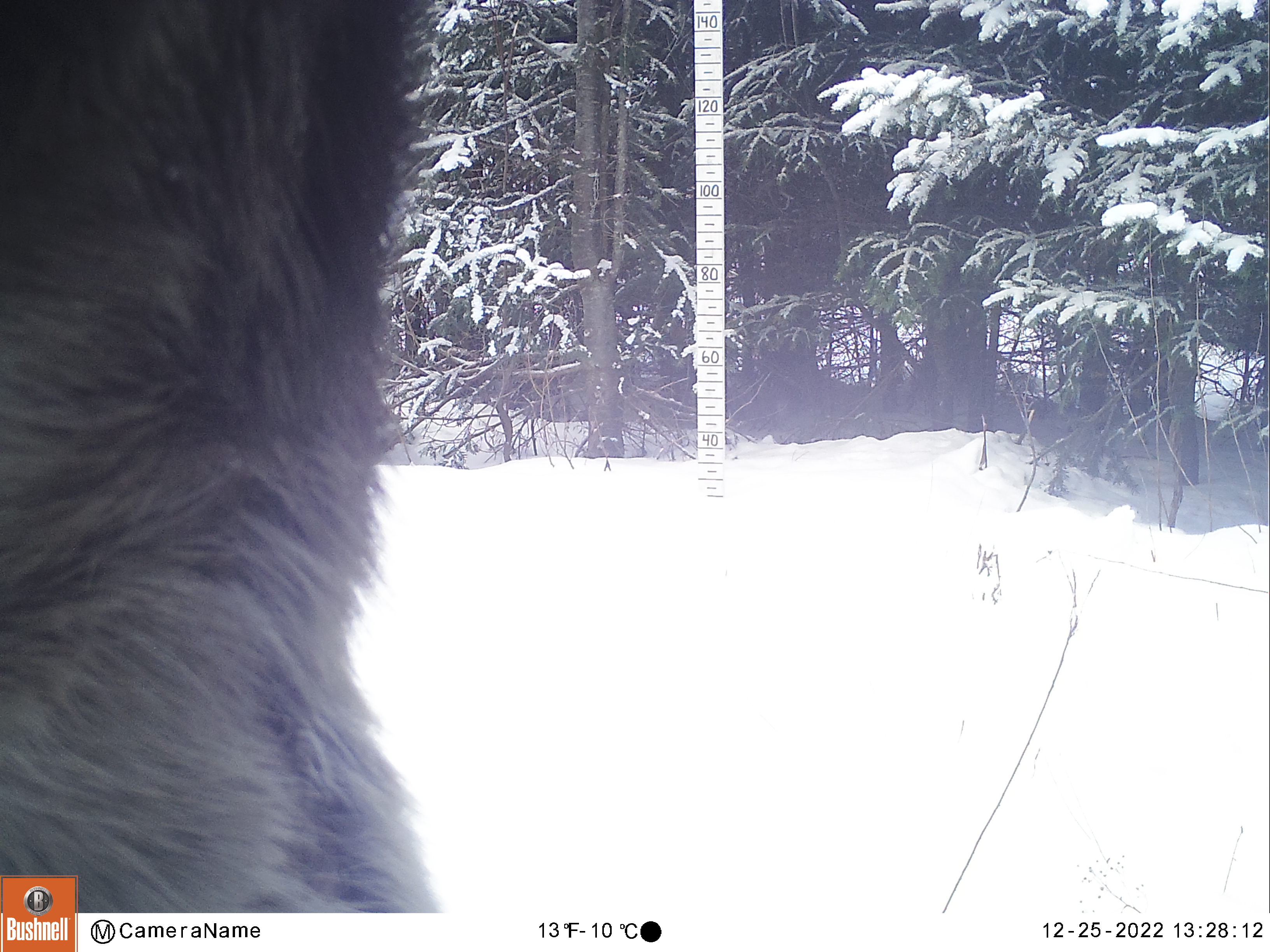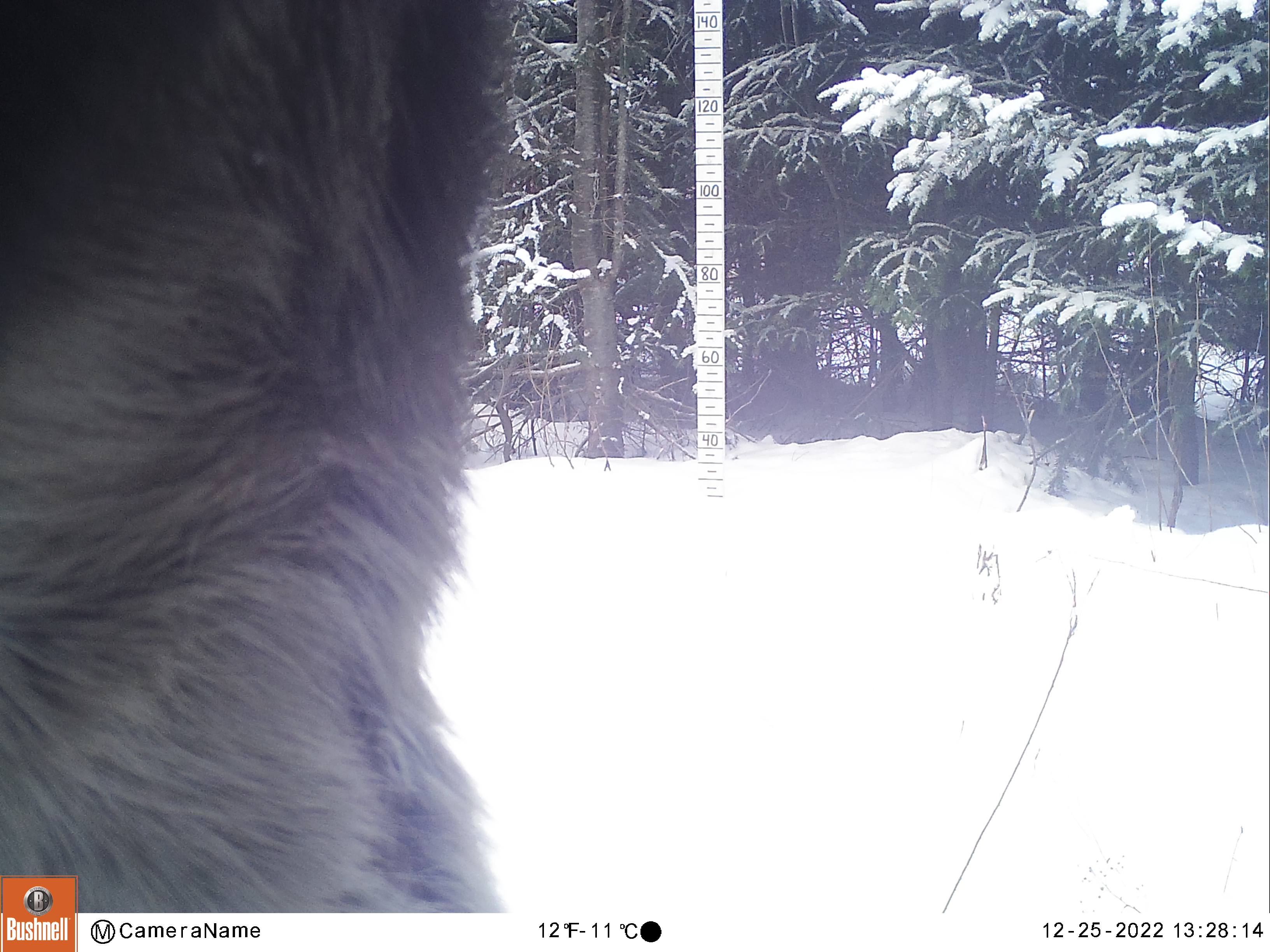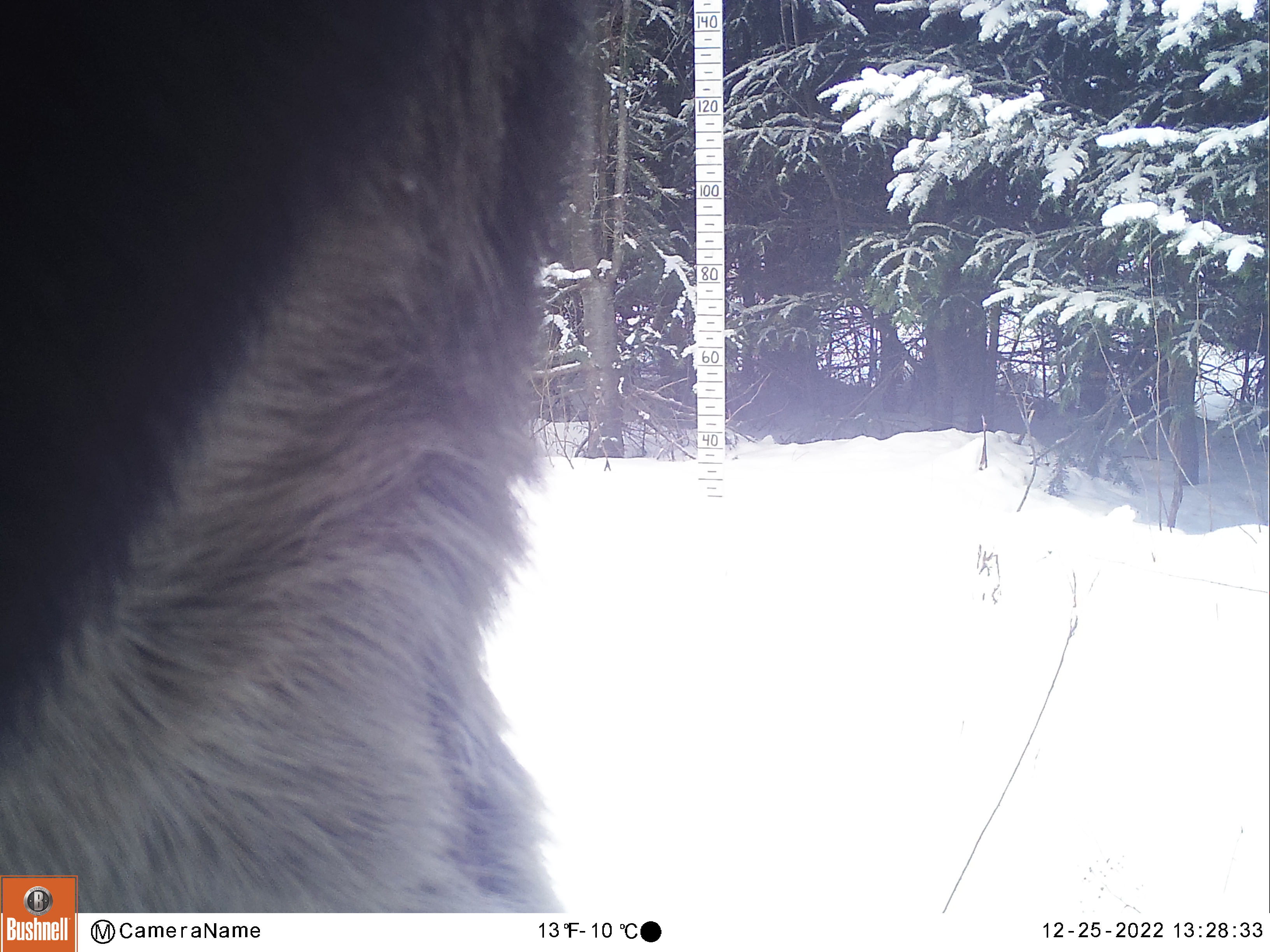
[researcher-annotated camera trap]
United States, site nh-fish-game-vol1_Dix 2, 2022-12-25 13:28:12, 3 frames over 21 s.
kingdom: Animalia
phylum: Chordata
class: Mammalia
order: Artiodactyla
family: Cervidae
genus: Alces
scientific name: Alces alces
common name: moose